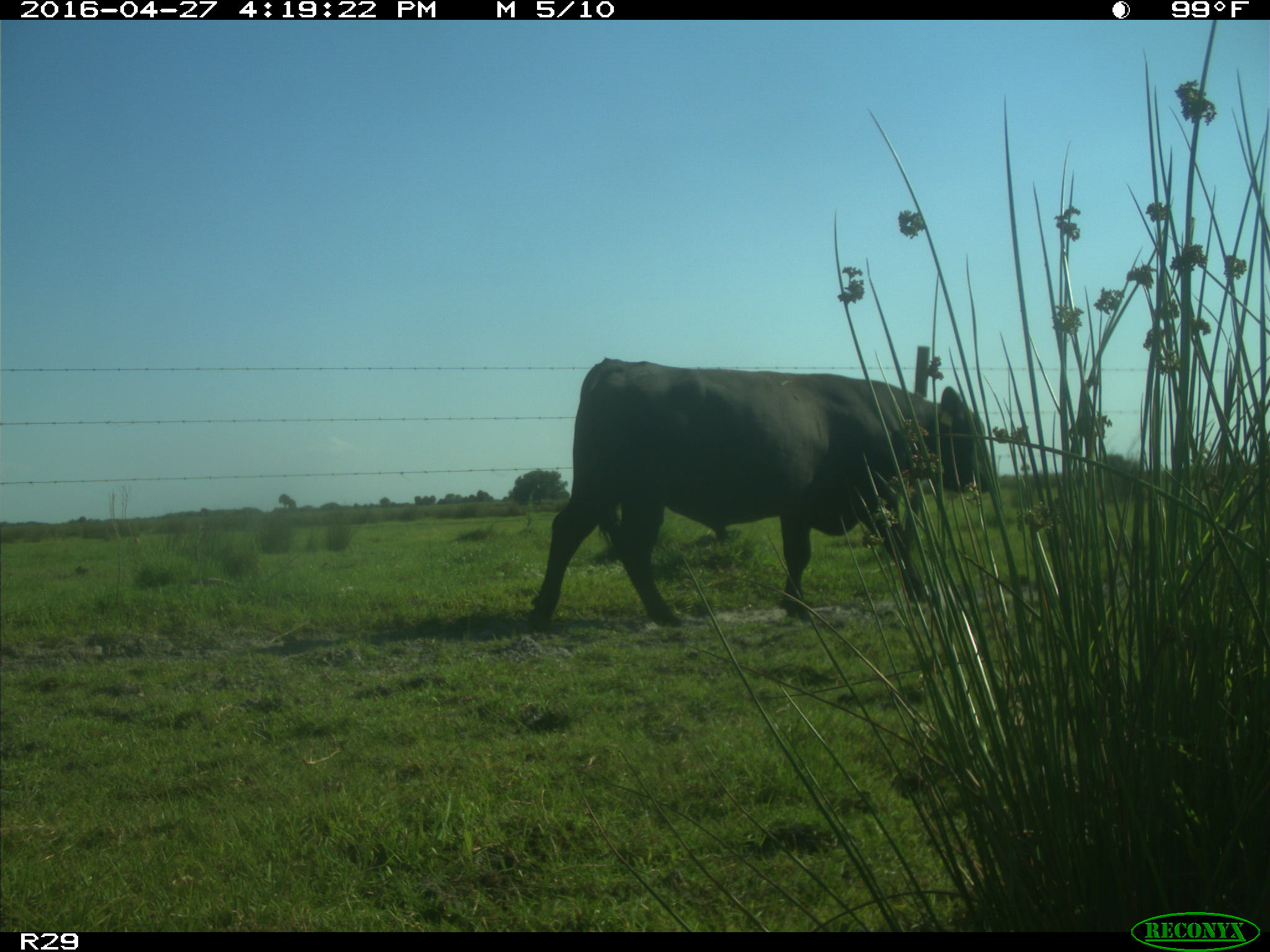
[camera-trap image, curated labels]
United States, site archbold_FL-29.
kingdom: Animalia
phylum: Chordata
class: Mammalia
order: Artiodactyla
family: Bovidae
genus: Bos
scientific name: Bos taurus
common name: domestic cow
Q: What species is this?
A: Bos taurus (domestic cow).